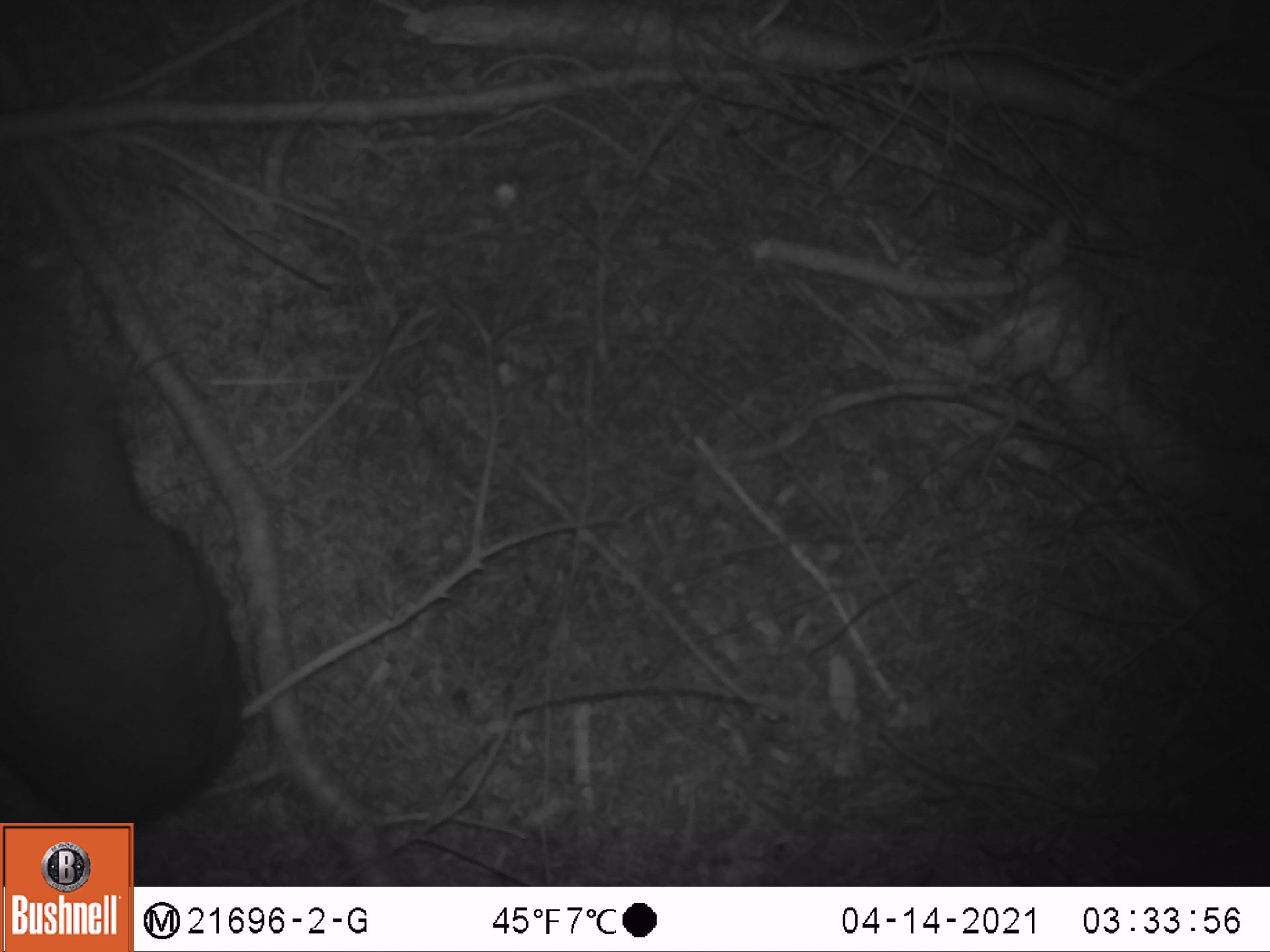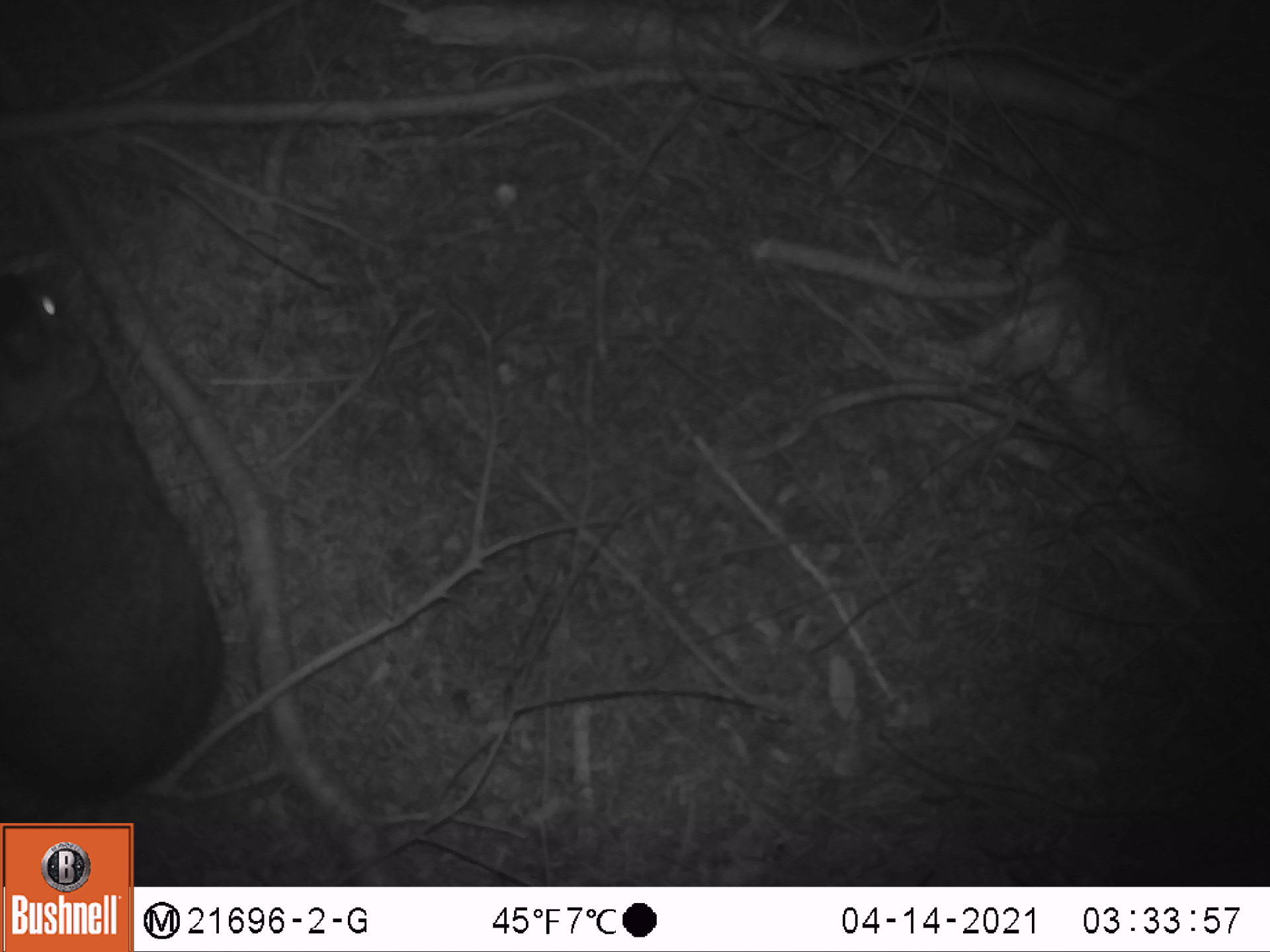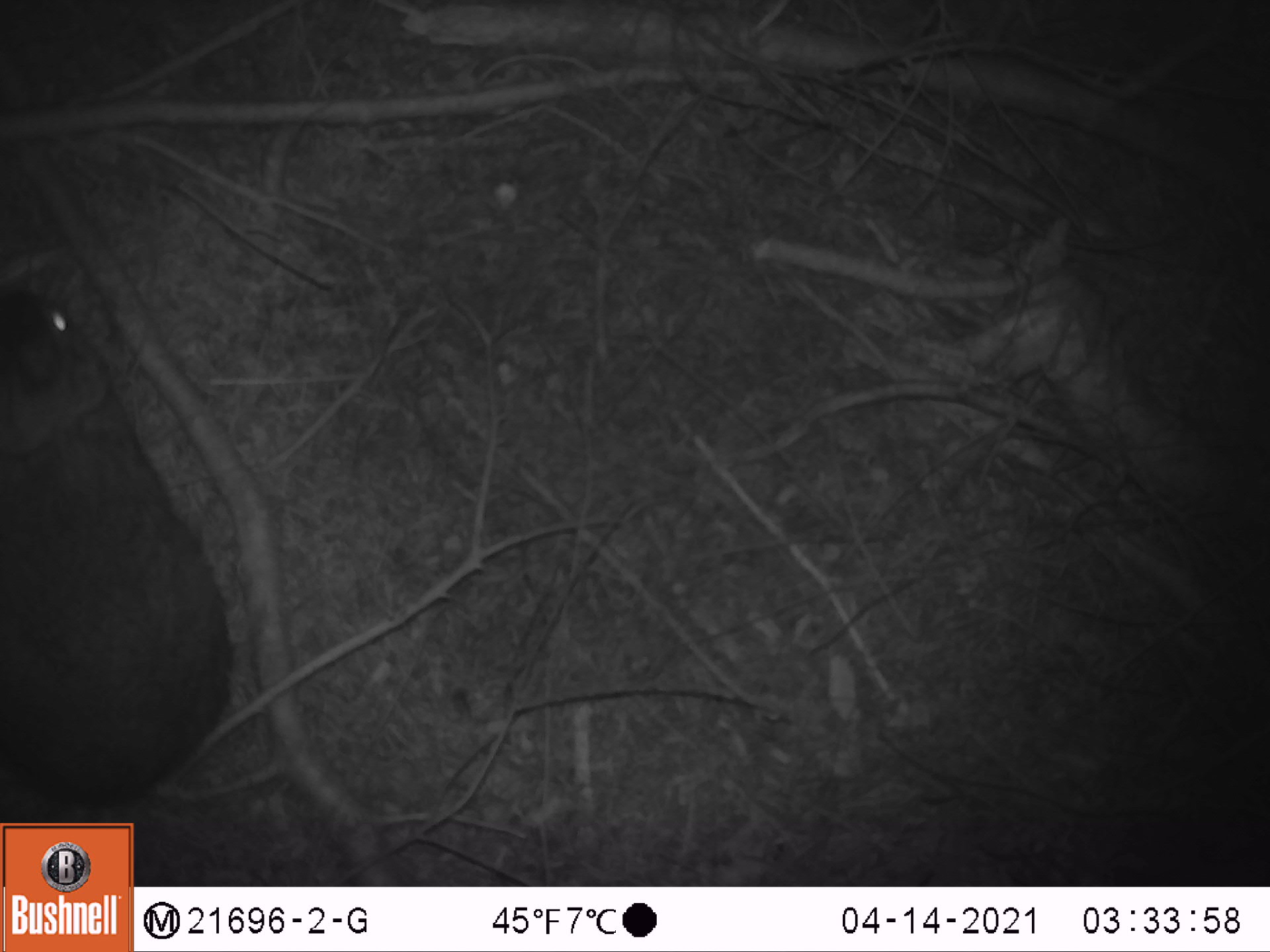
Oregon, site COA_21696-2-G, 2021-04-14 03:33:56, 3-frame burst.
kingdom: Animalia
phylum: Chordata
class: Mammalia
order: Lagomorpha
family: Leporidae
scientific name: Leporidae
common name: hares and rabbits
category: leporidae family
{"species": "leporidae family (hares and rabbits) (Leporidae)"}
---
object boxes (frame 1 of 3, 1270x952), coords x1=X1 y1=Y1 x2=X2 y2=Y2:
leporidae family: x1=0 y1=180 x2=264 y2=822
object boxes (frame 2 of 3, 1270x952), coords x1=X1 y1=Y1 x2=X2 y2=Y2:
leporidae family: x1=0 y1=250 x2=257 y2=822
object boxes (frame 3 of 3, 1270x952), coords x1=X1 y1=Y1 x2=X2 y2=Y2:
leporidae family: x1=0 y1=264 x2=254 y2=821